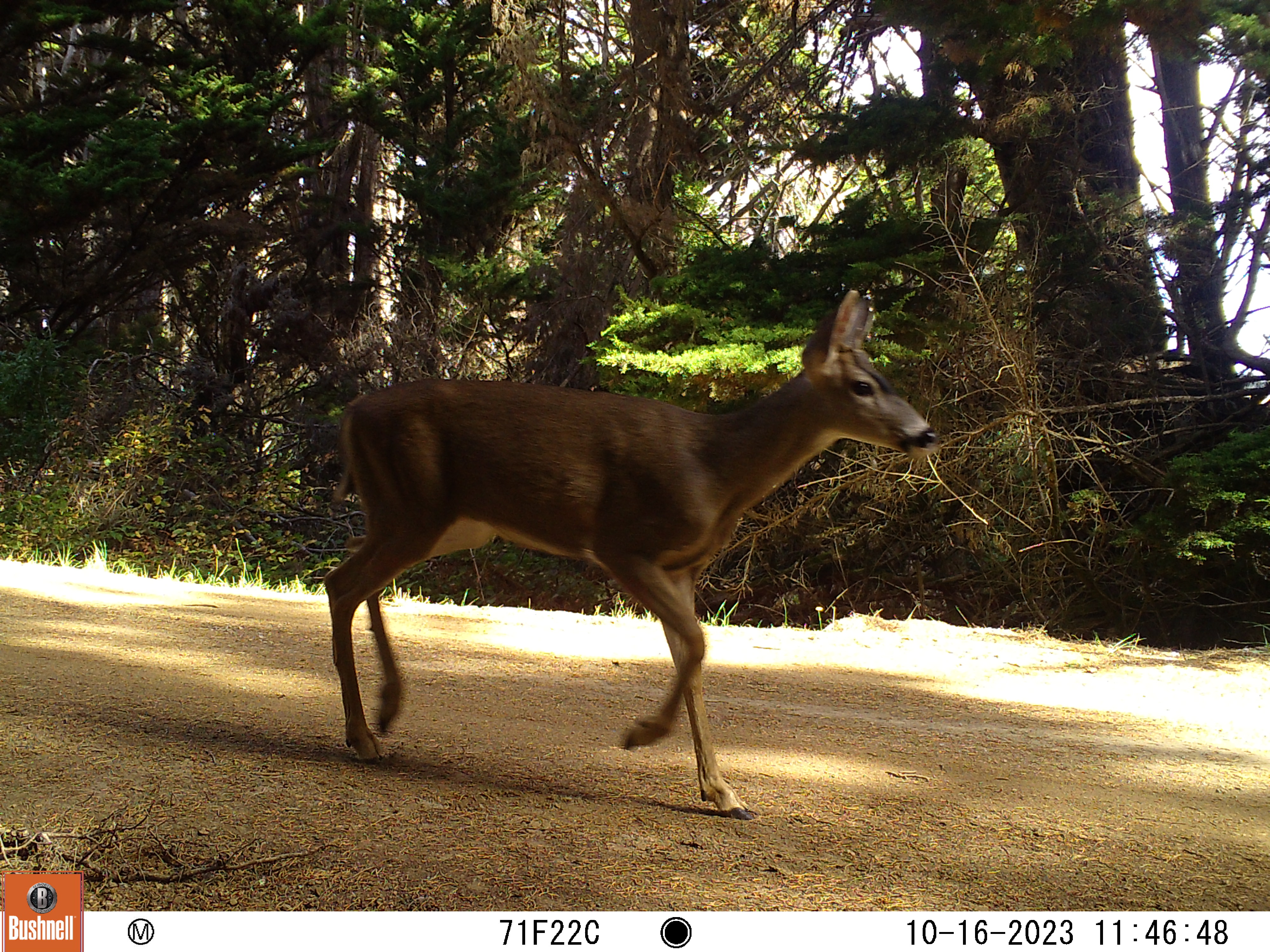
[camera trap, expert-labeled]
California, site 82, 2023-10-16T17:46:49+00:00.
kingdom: Animalia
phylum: Chordata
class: Mammalia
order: Artiodactyla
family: Cervidae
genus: Odocoileus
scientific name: Odocoileus hemionus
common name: mule deer